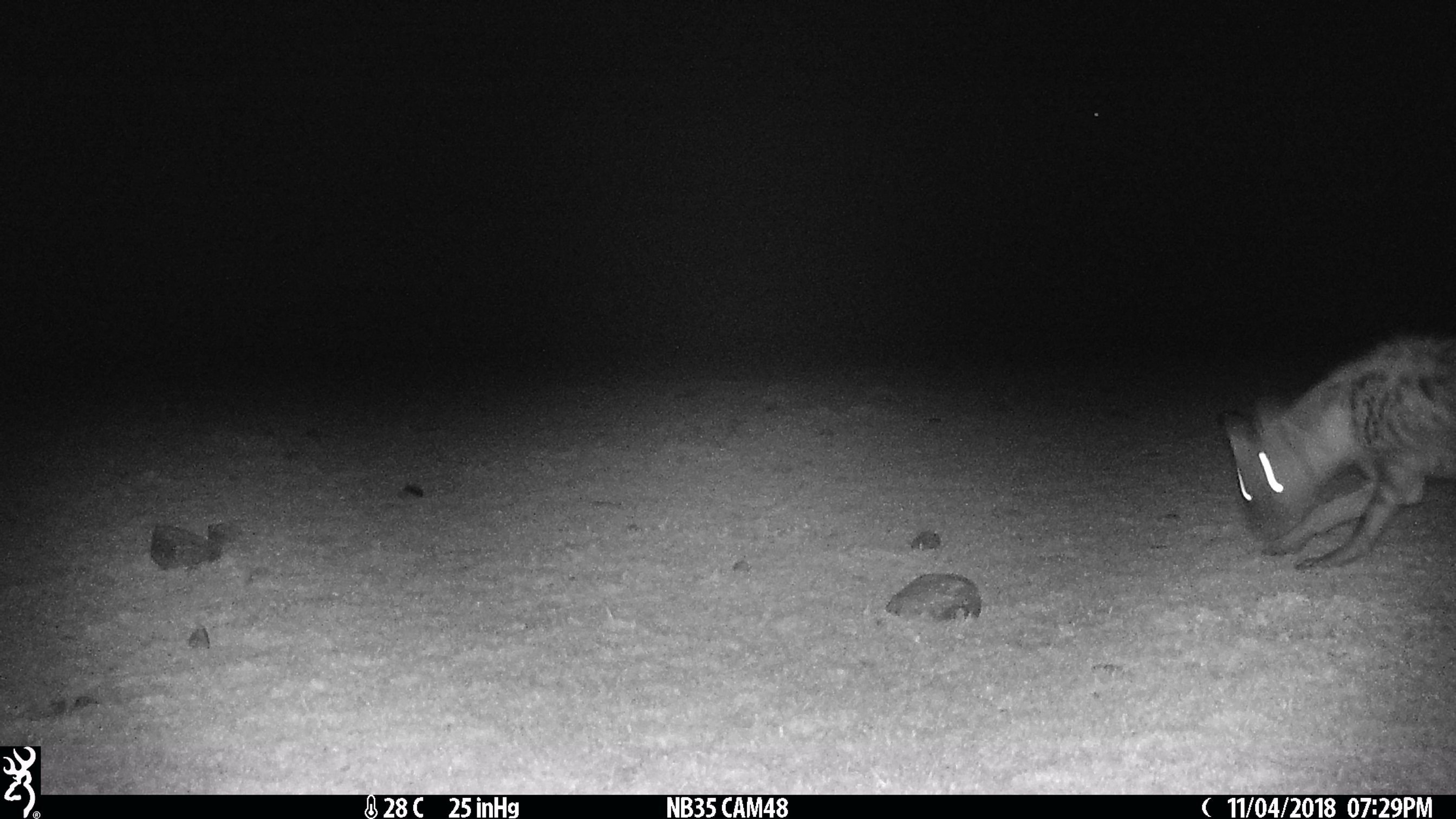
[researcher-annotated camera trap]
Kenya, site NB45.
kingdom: Animalia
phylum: Chordata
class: Mammalia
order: Carnivora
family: Hyaenidae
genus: Crocuta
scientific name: Crocuta crocuta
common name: spotted hyena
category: hyena spotted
Hyena spotted (spotted hyena) (Crocuta crocuta).